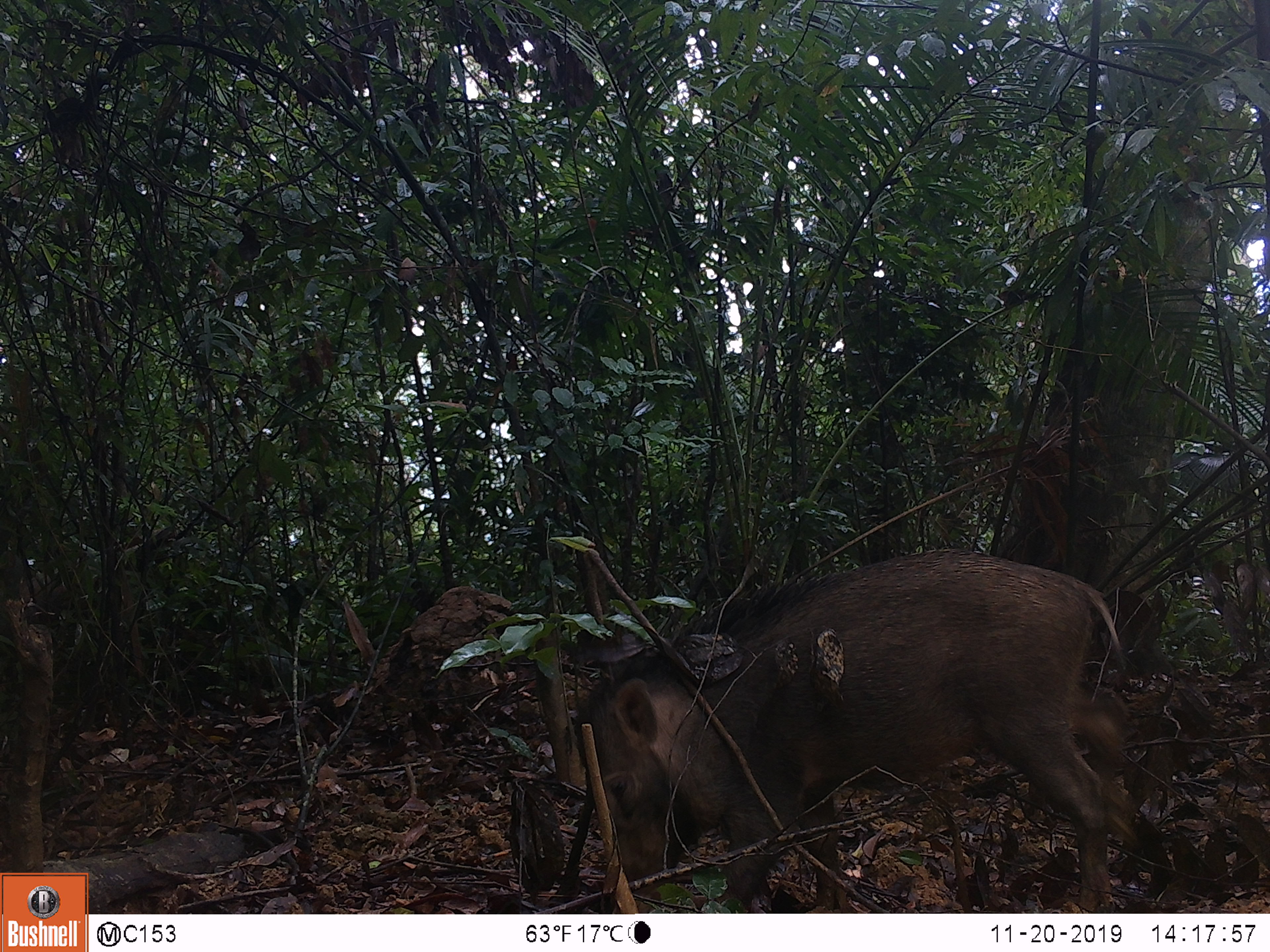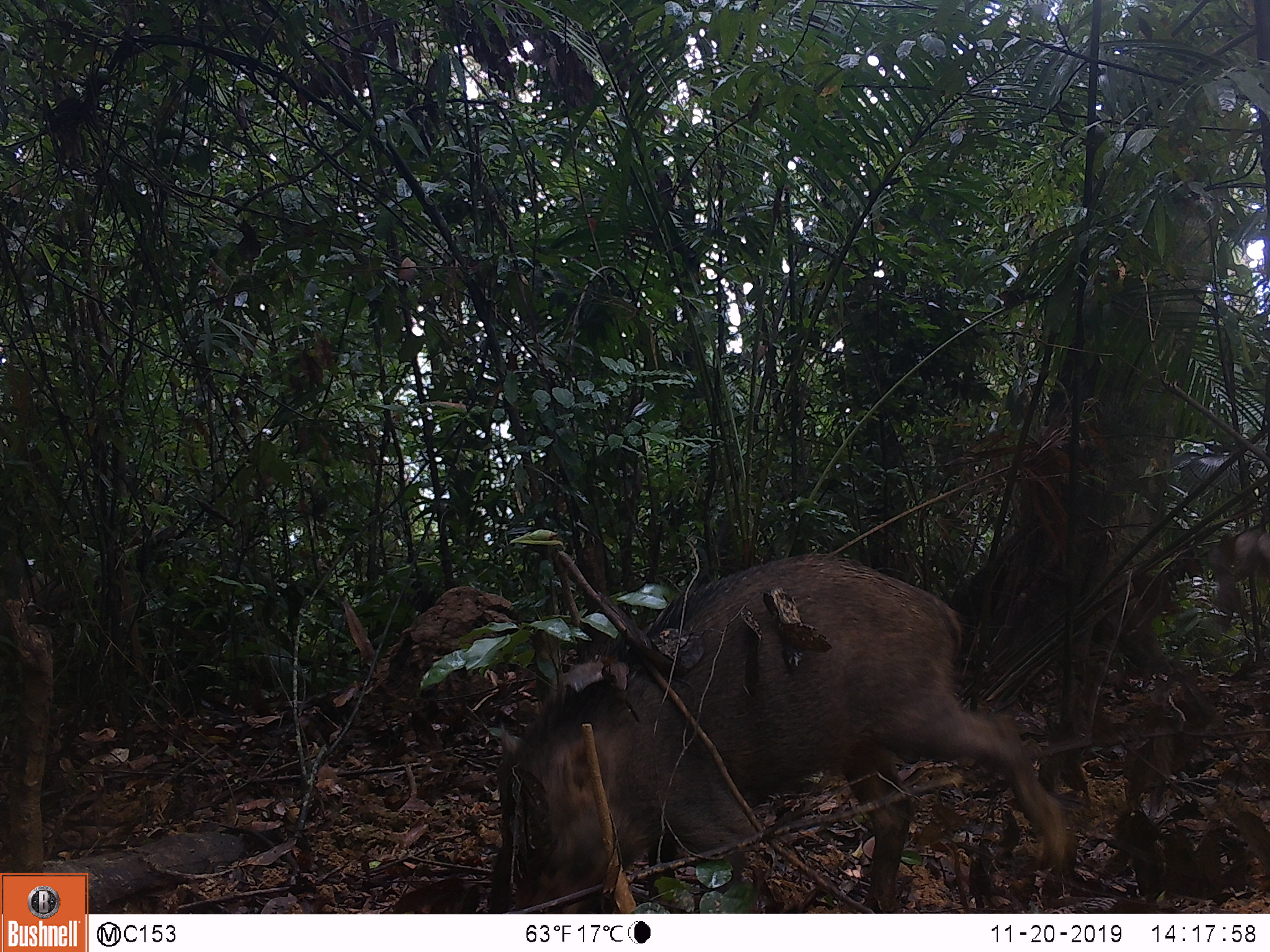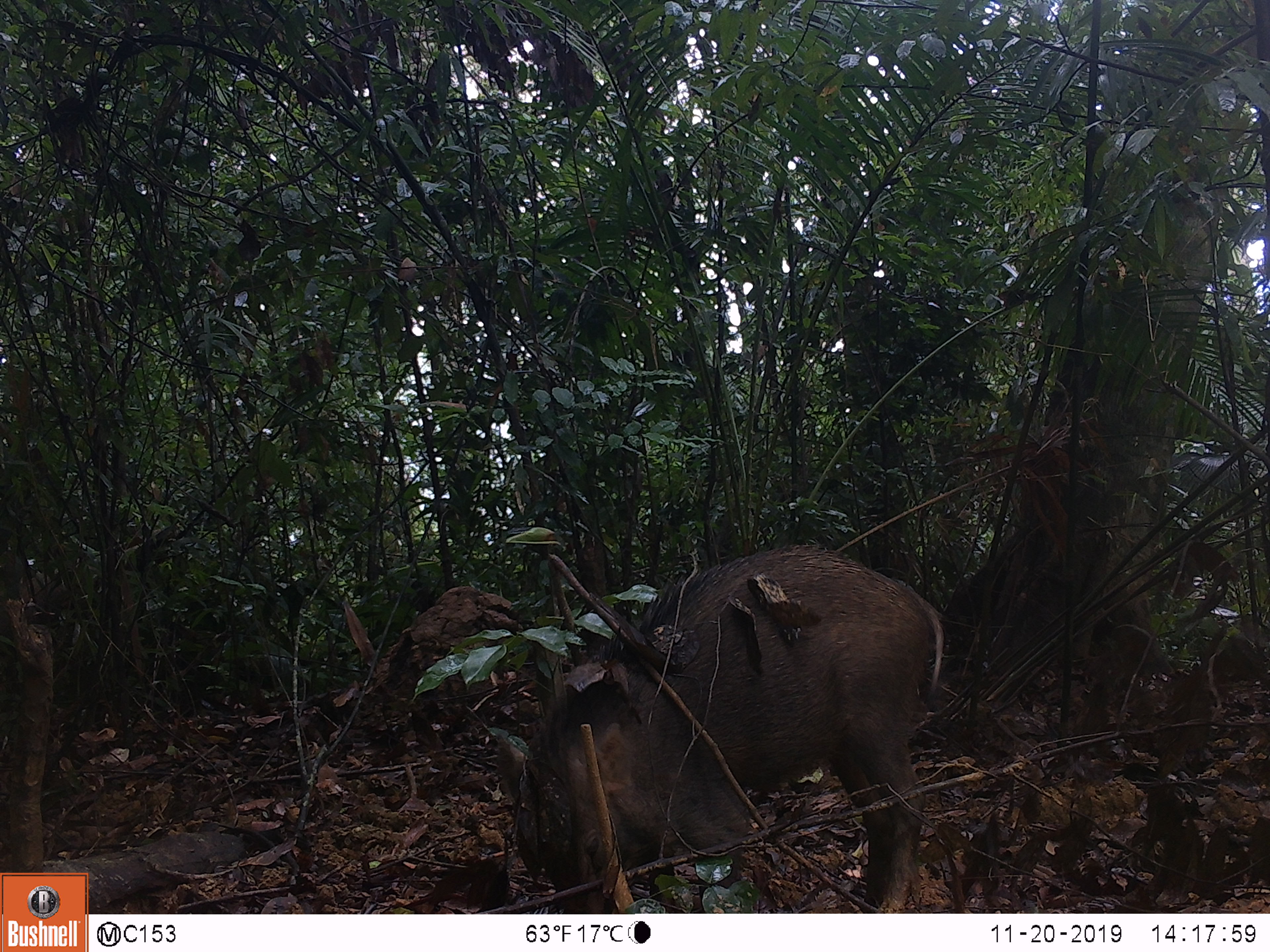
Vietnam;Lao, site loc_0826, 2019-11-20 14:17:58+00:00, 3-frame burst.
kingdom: Animalia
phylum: Chordata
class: Mammalia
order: Artiodactyla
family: Suidae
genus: Sus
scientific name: Sus scrofa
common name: eurasian wild pig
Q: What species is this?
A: Eurasian wild pig (Sus scrofa).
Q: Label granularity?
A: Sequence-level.